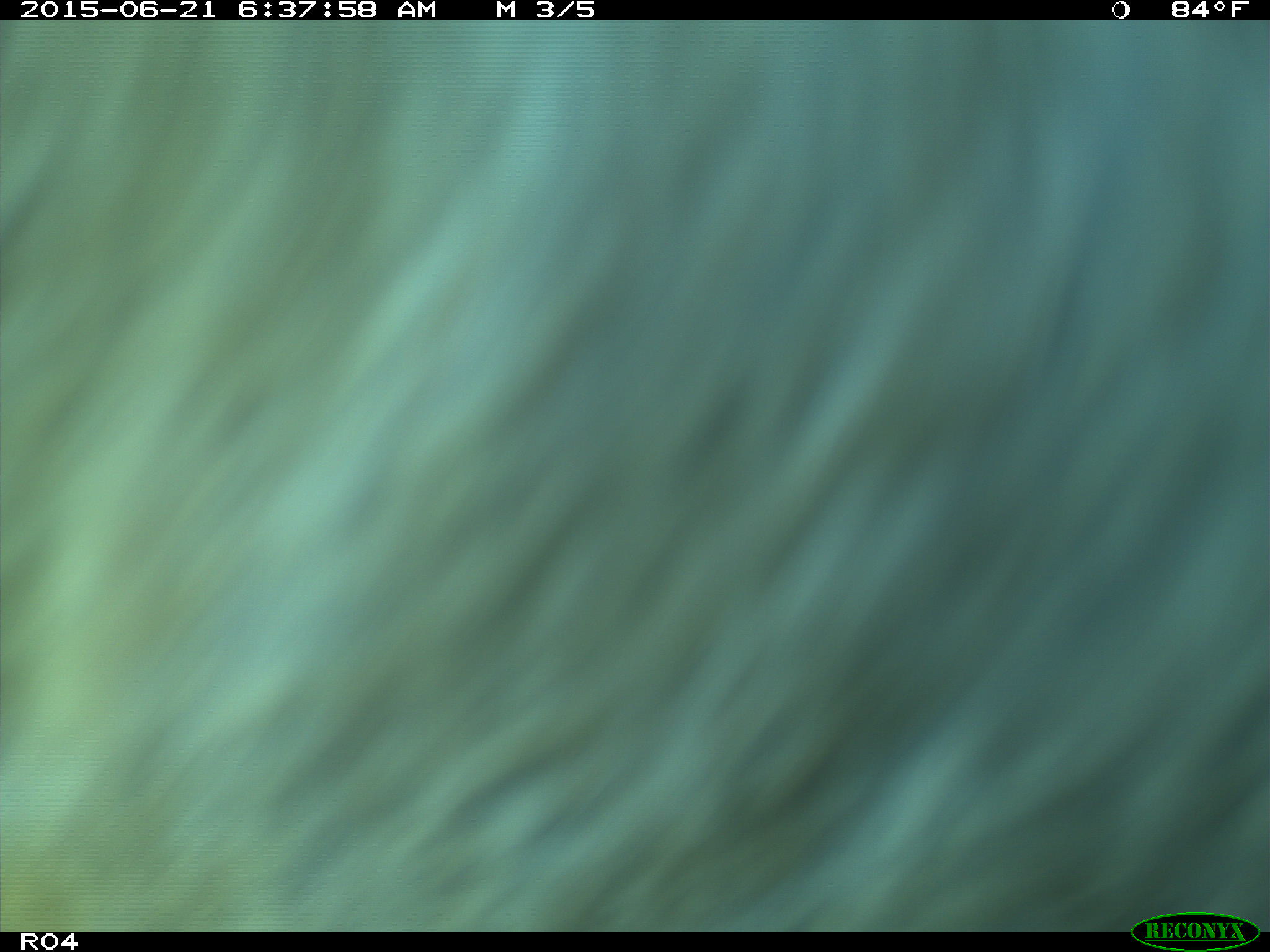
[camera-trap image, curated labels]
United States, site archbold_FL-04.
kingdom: Animalia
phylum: Chordata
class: Mammalia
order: Artiodactyla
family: Bovidae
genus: Bos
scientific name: Bos taurus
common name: domestic cow